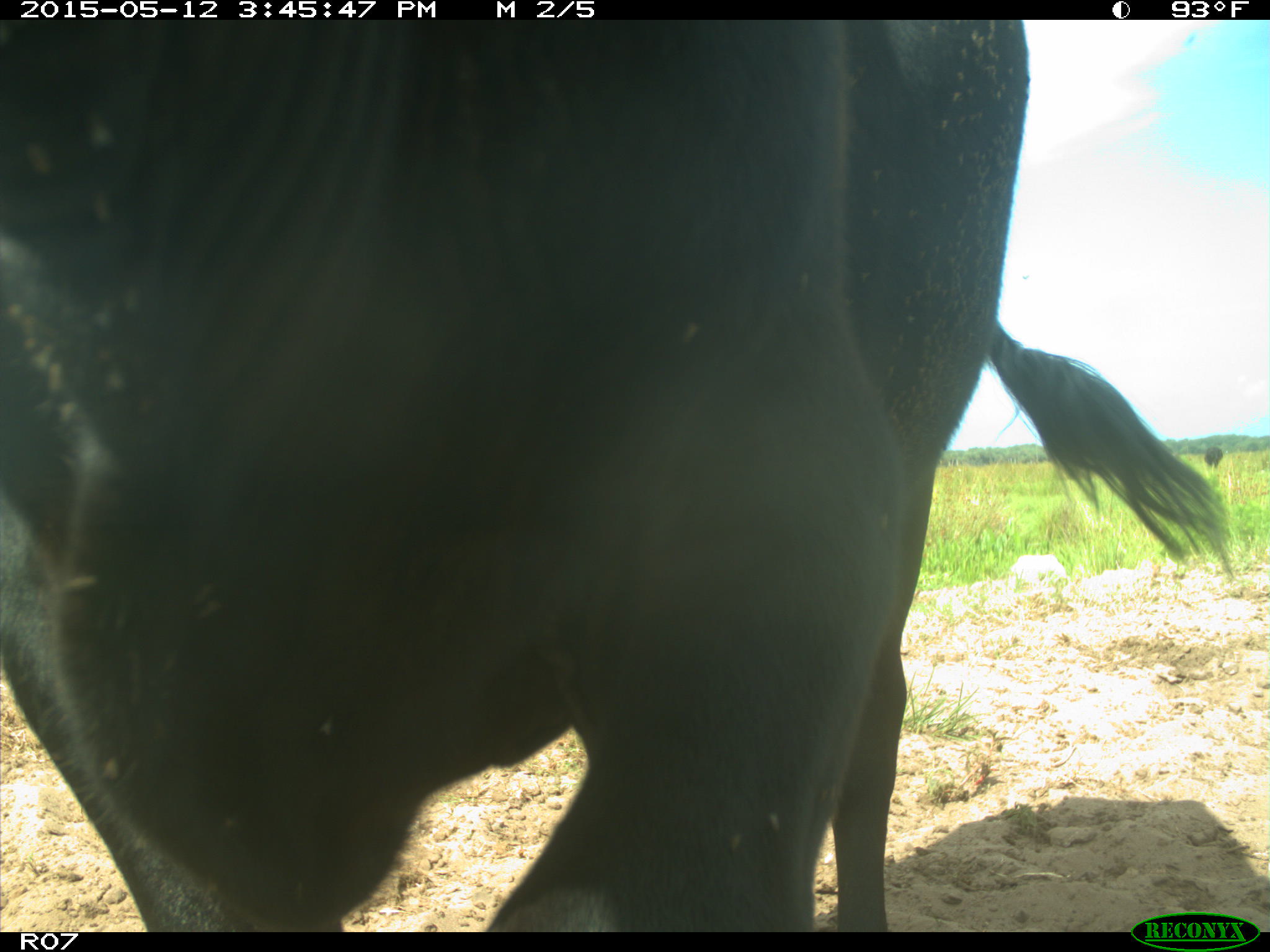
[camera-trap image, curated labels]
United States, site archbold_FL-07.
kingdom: Animalia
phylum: Chordata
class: Mammalia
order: Artiodactyla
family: Bovidae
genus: Bos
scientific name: Bos taurus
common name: domestic cow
Bos taurus (domestic cow).